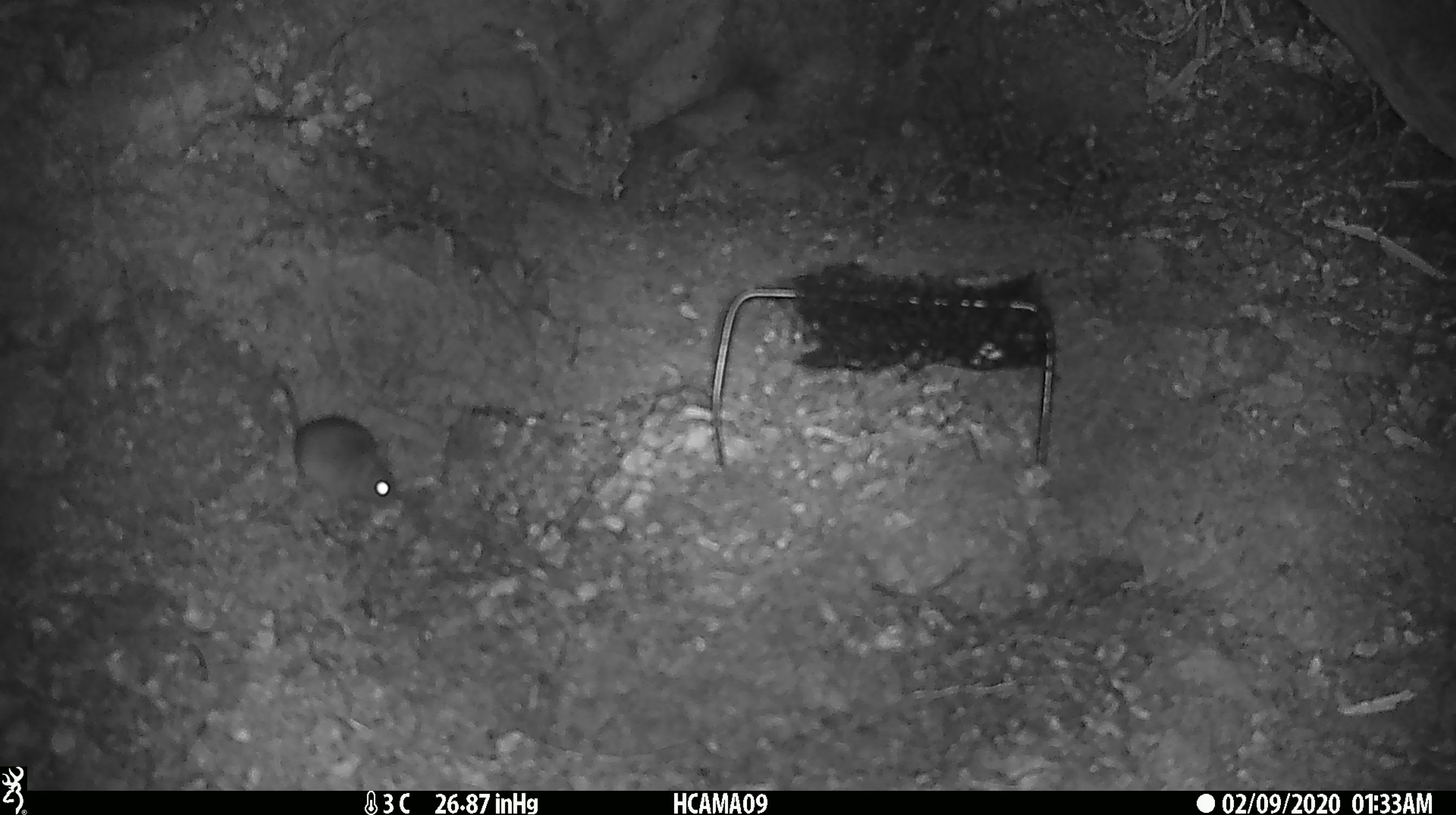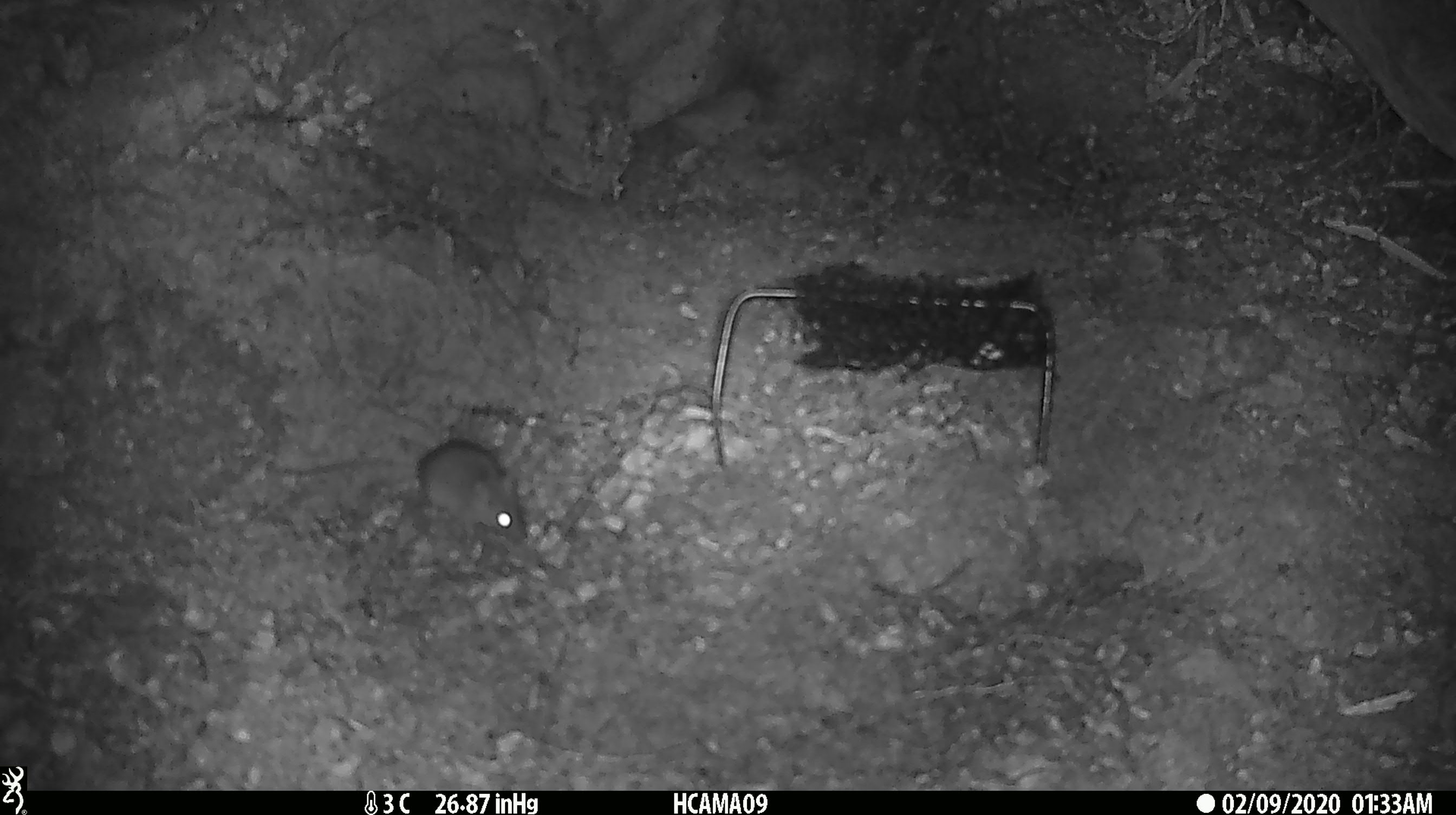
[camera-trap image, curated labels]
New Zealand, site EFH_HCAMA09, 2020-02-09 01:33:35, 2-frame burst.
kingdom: Animalia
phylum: Chordata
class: Mammalia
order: Rodentia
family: Muridae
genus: Mus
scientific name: Mus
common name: mouse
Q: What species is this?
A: Mouse (Mus).